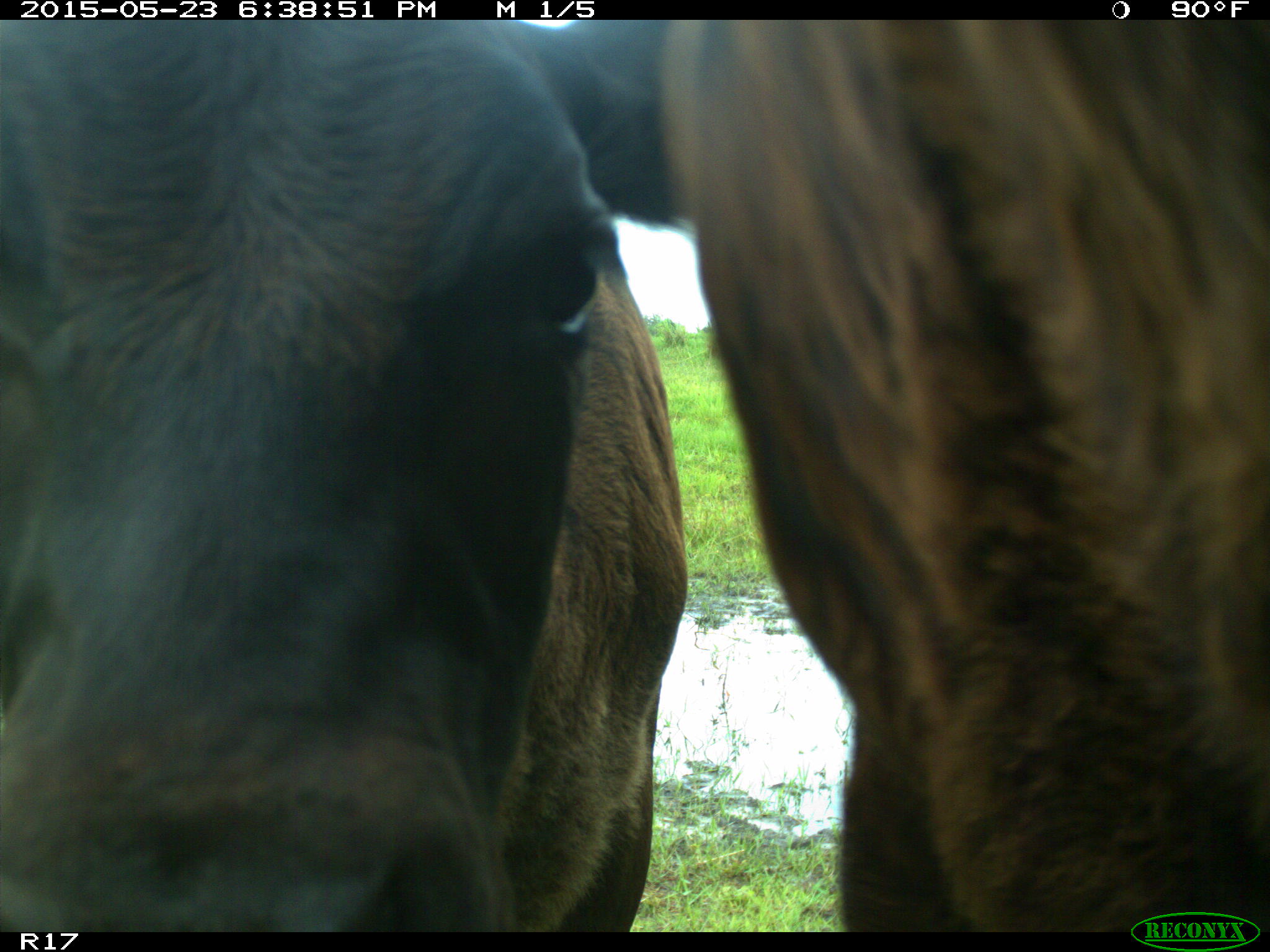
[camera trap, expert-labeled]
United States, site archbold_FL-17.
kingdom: Animalia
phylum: Chordata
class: Mammalia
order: Artiodactyla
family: Bovidae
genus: Bos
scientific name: Bos taurus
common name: domestic cow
Bos taurus (domestic cow).